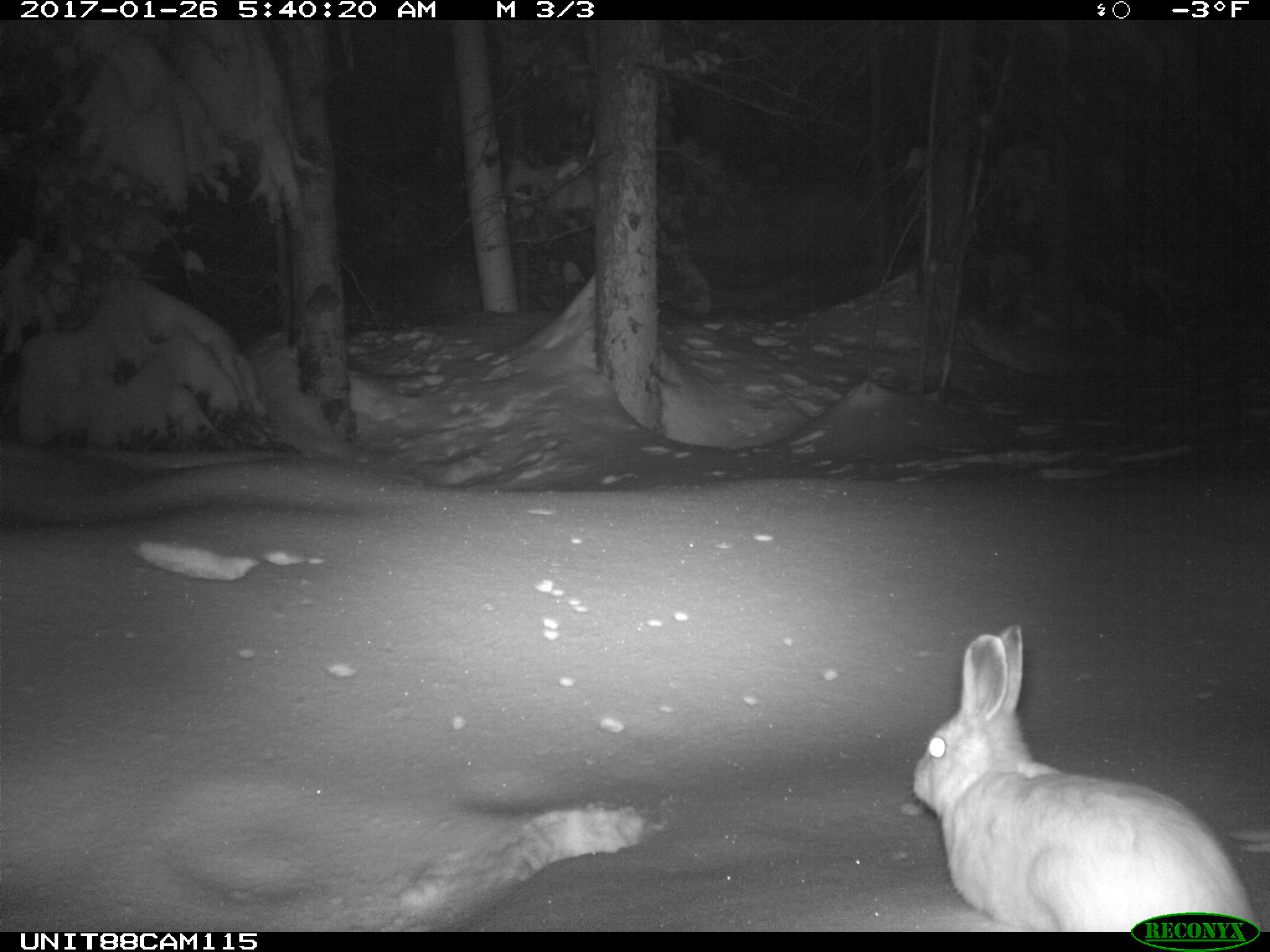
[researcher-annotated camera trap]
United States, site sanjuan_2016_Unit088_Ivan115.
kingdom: Animalia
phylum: Chordata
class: Mammalia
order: Lagomorpha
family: Leporidae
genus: Lepus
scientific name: Lepus americanus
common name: snowshoe hare